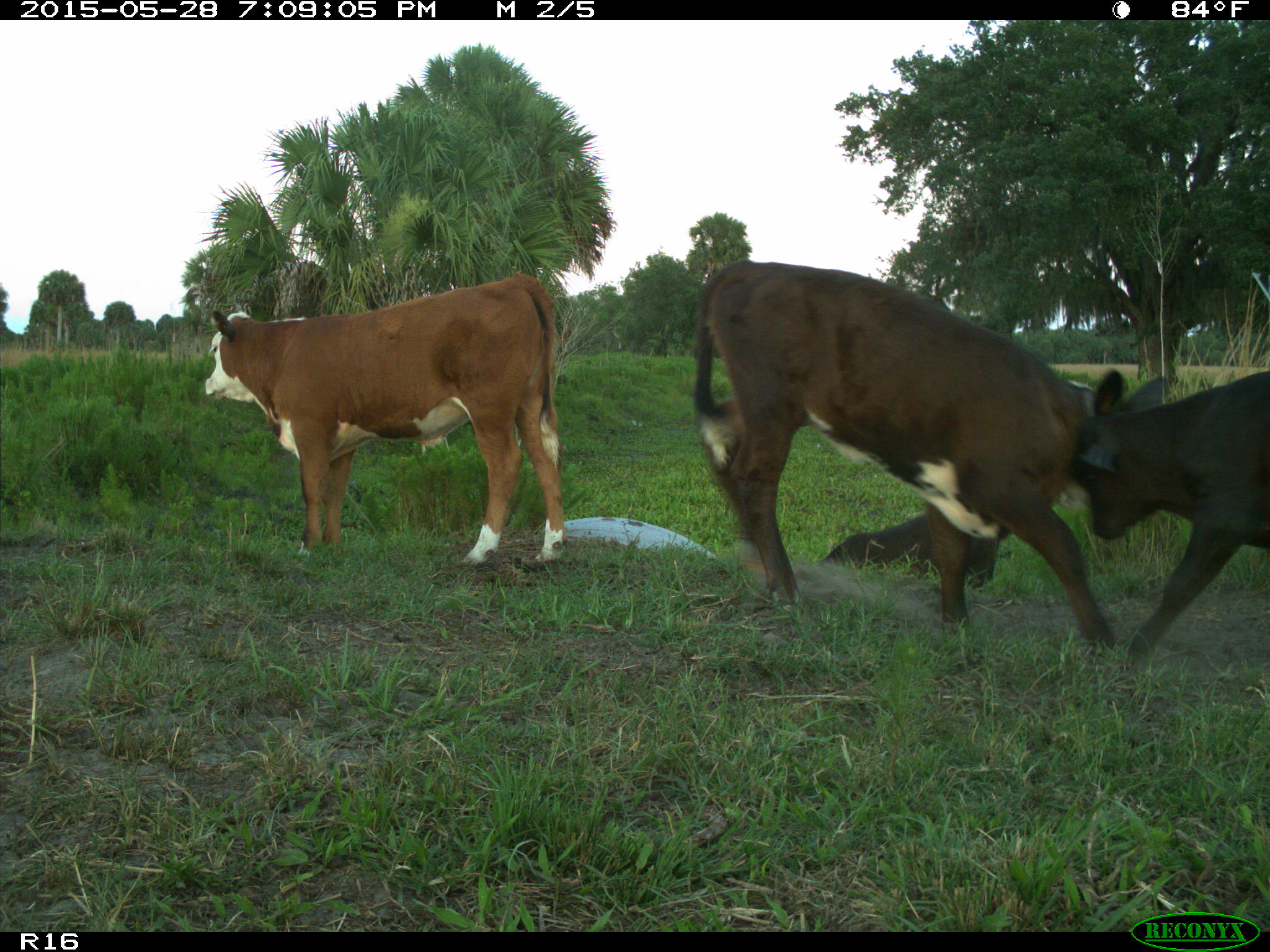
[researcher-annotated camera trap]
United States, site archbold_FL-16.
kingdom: Animalia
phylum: Chordata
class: Mammalia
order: Artiodactyla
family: Bovidae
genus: Bos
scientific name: Bos taurus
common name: domestic cow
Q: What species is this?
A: Bos taurus (domestic cow).